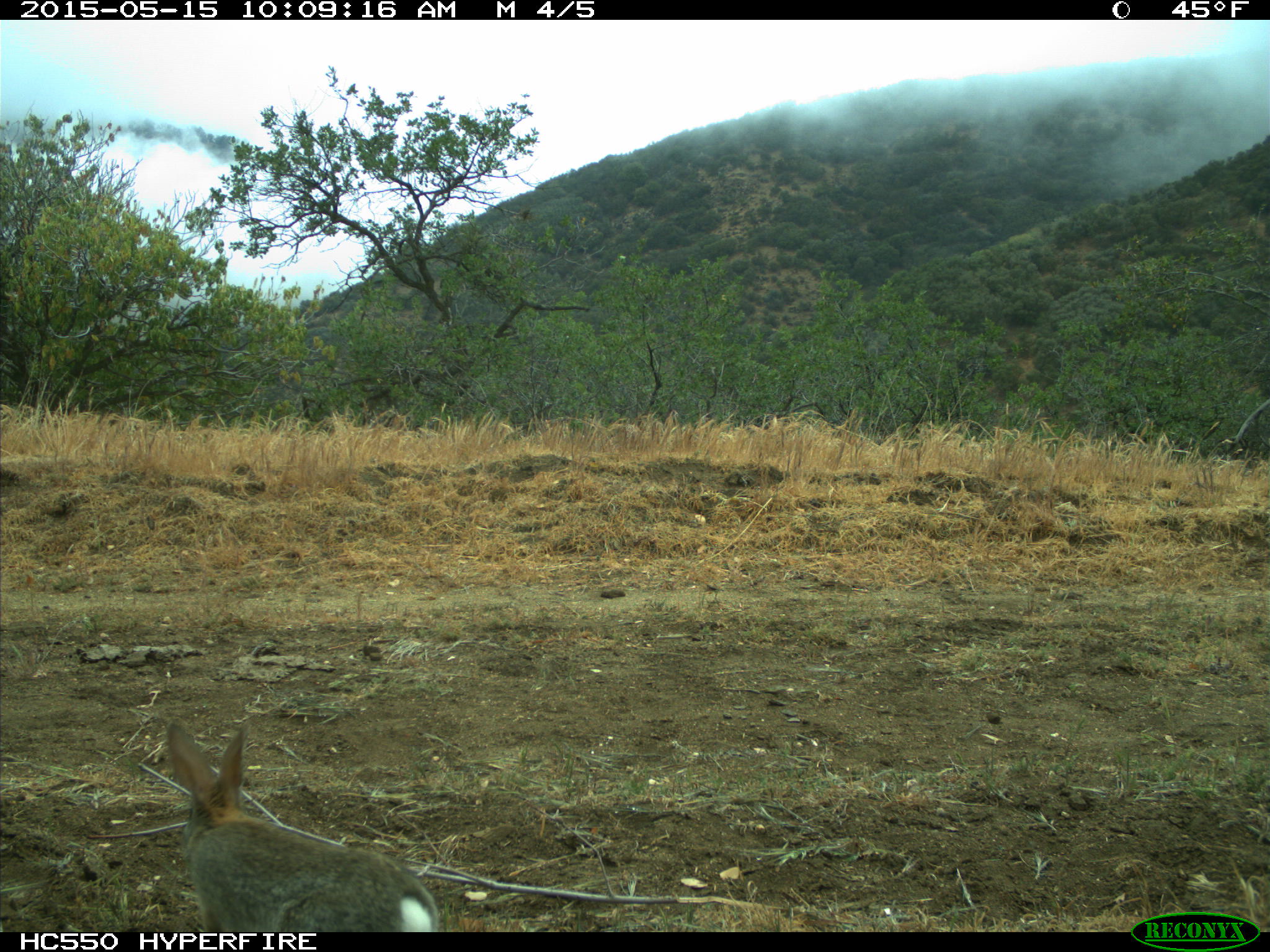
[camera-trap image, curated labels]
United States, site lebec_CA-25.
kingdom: Animalia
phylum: Chordata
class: Mammalia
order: Lagomorpha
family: Leporidae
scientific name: Leporidae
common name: rabbits and hares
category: unidentified rabbit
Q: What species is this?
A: Unidentified rabbit (rabbits and hares) (Leporidae).